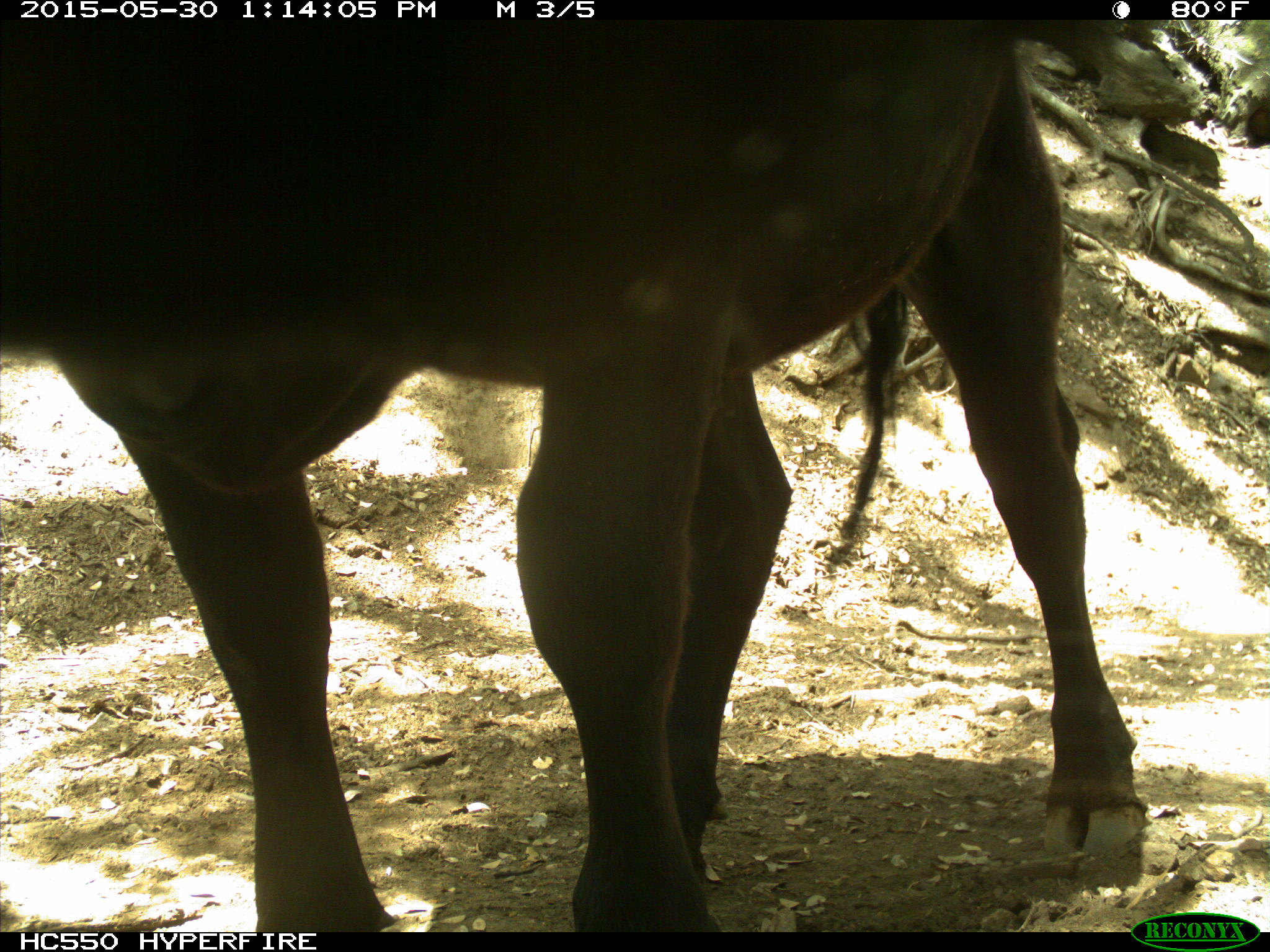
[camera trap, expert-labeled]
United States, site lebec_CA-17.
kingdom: Animalia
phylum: Chordata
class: Mammalia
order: Artiodactyla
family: Bovidae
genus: Bos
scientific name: Bos taurus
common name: domestic cow